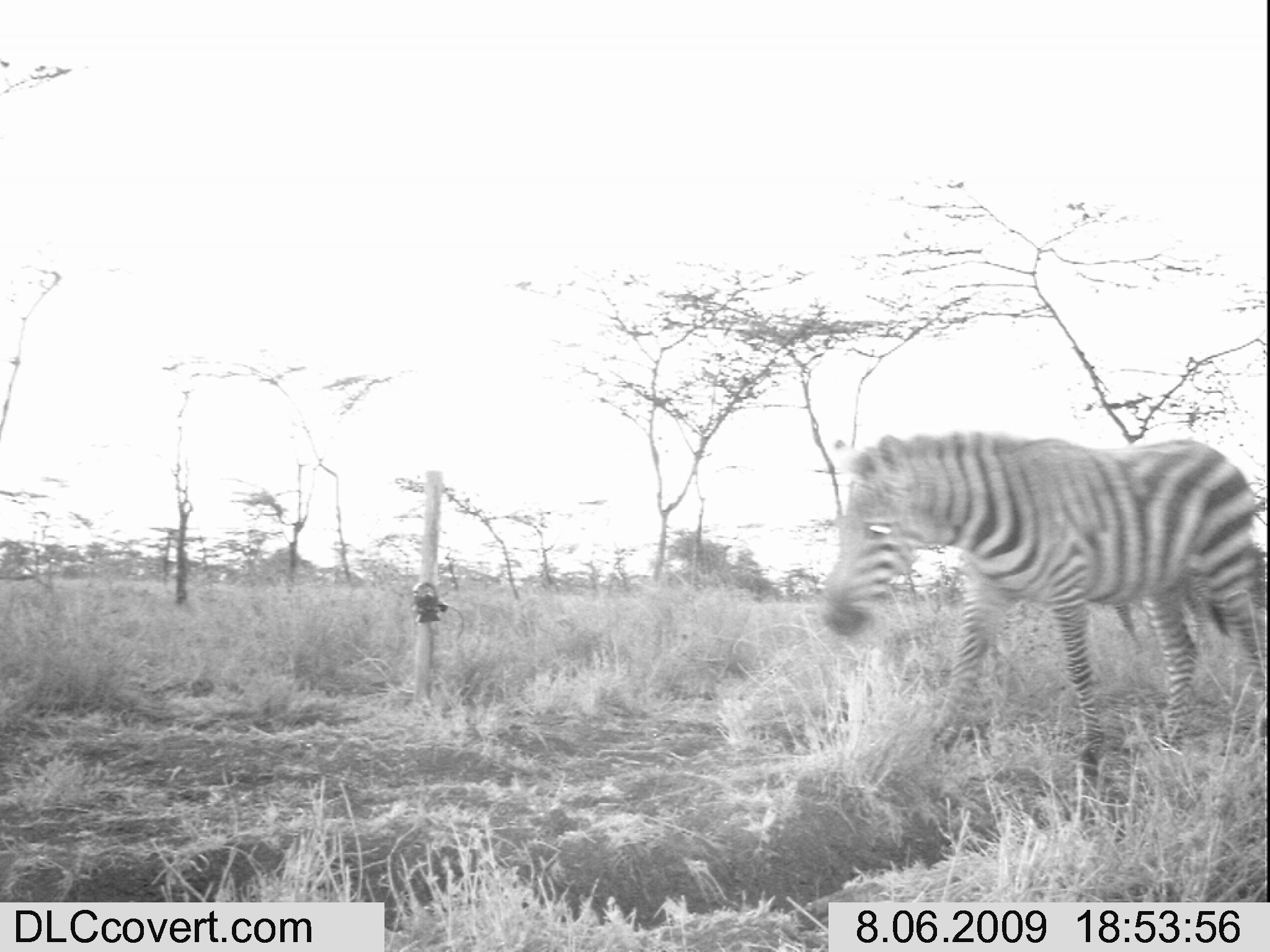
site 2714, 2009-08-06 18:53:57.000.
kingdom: Animalia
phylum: Chordata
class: Mammalia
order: Perissodactyla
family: Equidae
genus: Equus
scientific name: Equus quagga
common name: plains zebra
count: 2